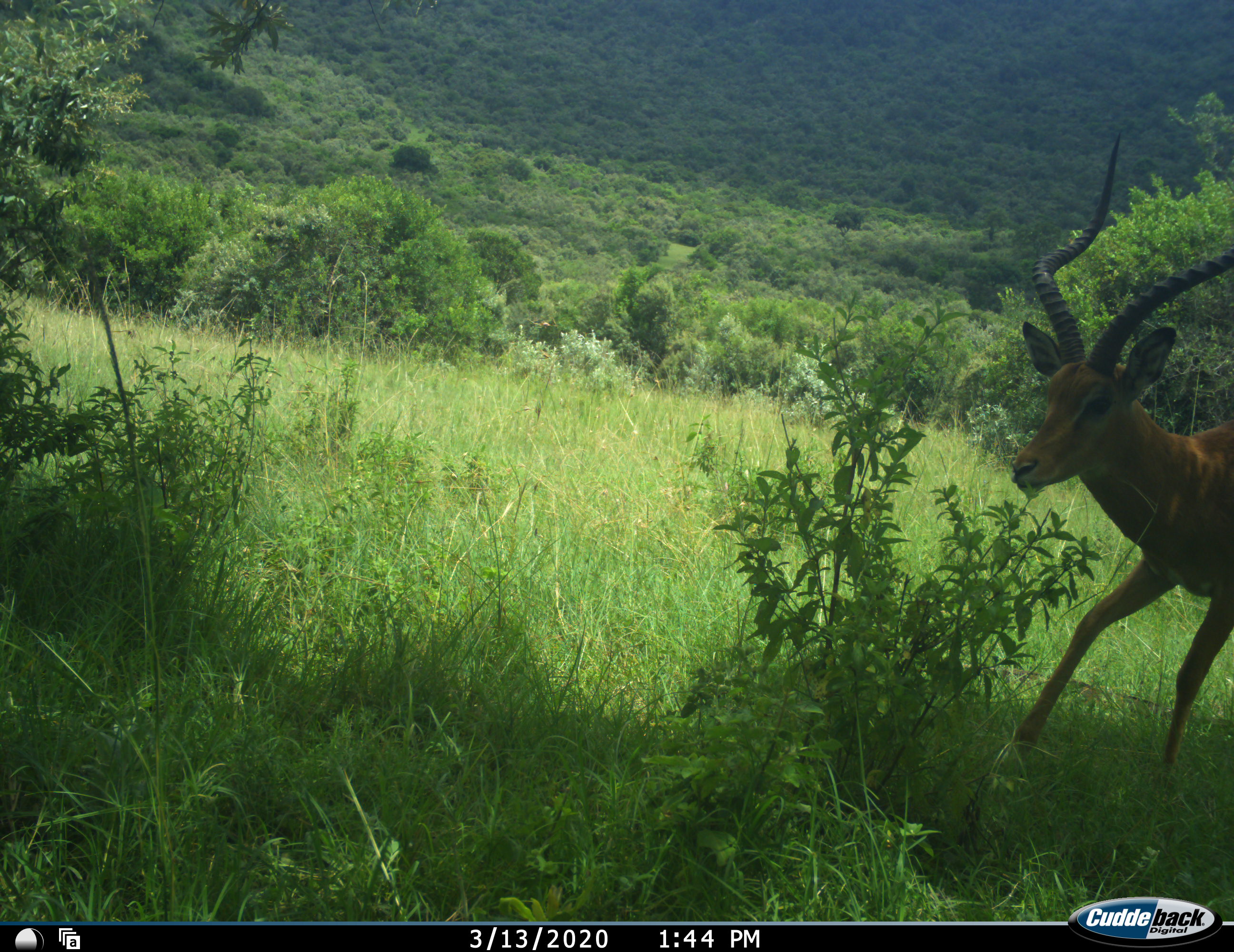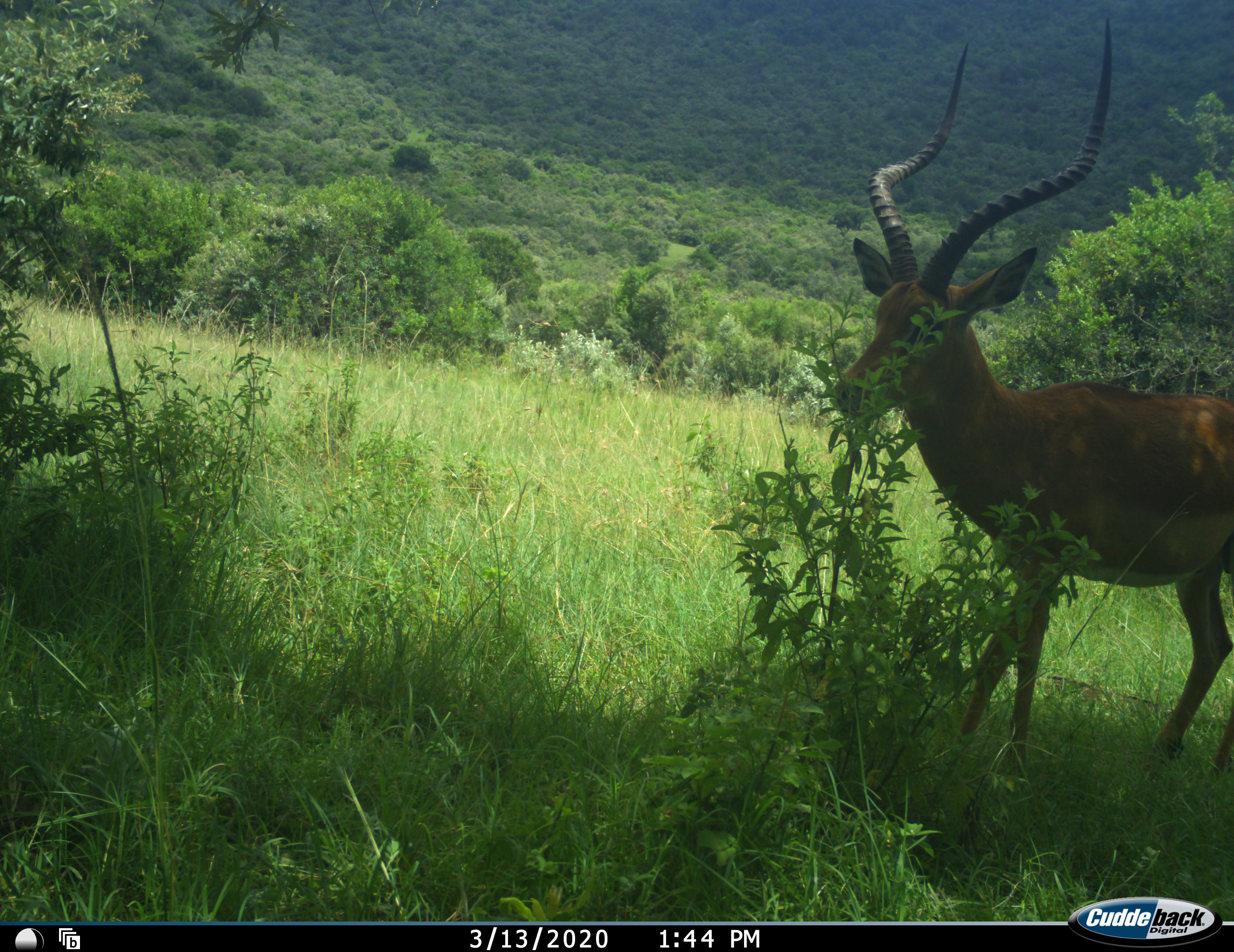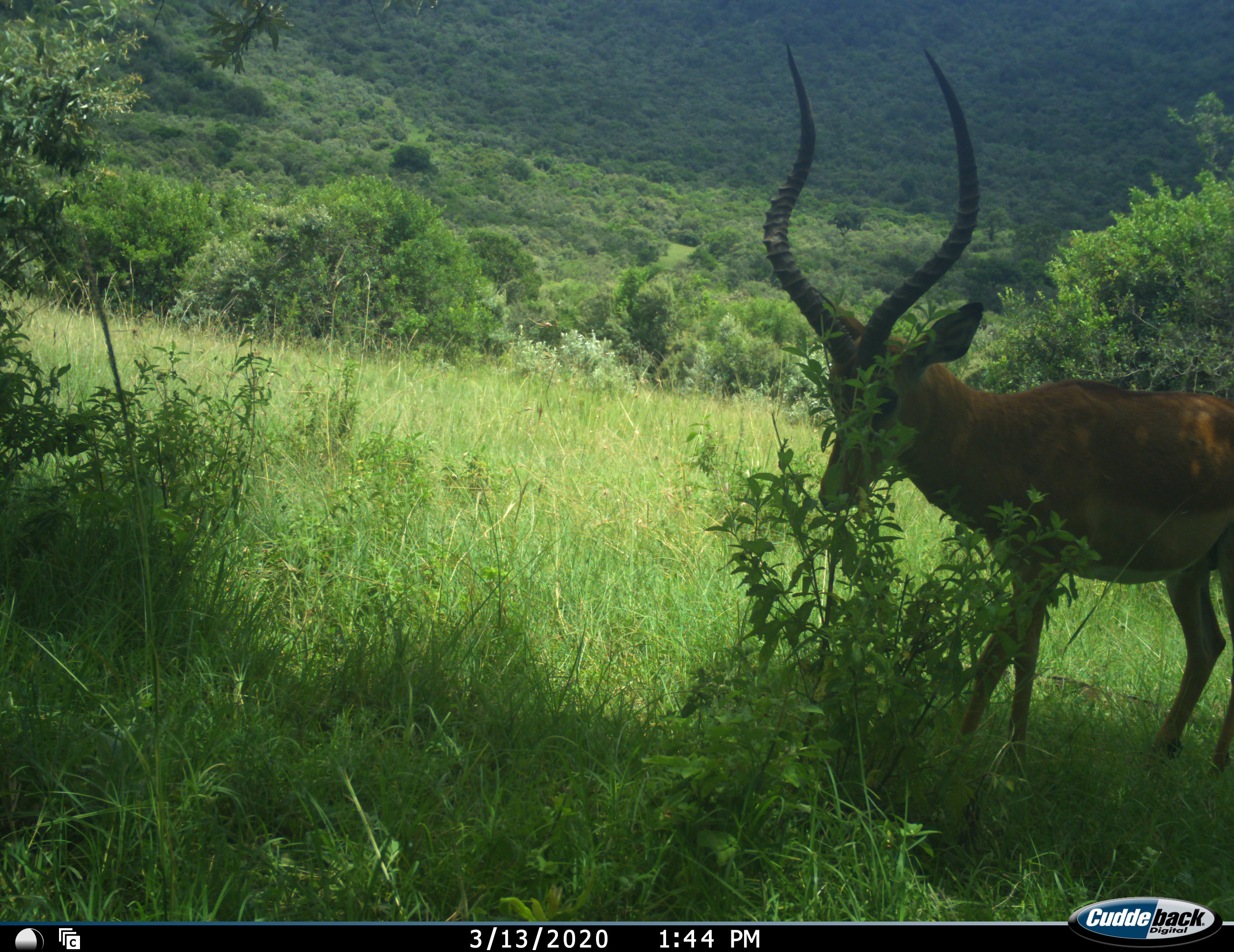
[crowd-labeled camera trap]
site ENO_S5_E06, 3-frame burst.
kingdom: Animalia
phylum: Chordata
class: Mammalia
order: Artiodactyla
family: Bovidae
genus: Aepyceros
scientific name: Aepyceros melampus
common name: impala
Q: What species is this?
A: Impala (Aepyceros melampus).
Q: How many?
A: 1.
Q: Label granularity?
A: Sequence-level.